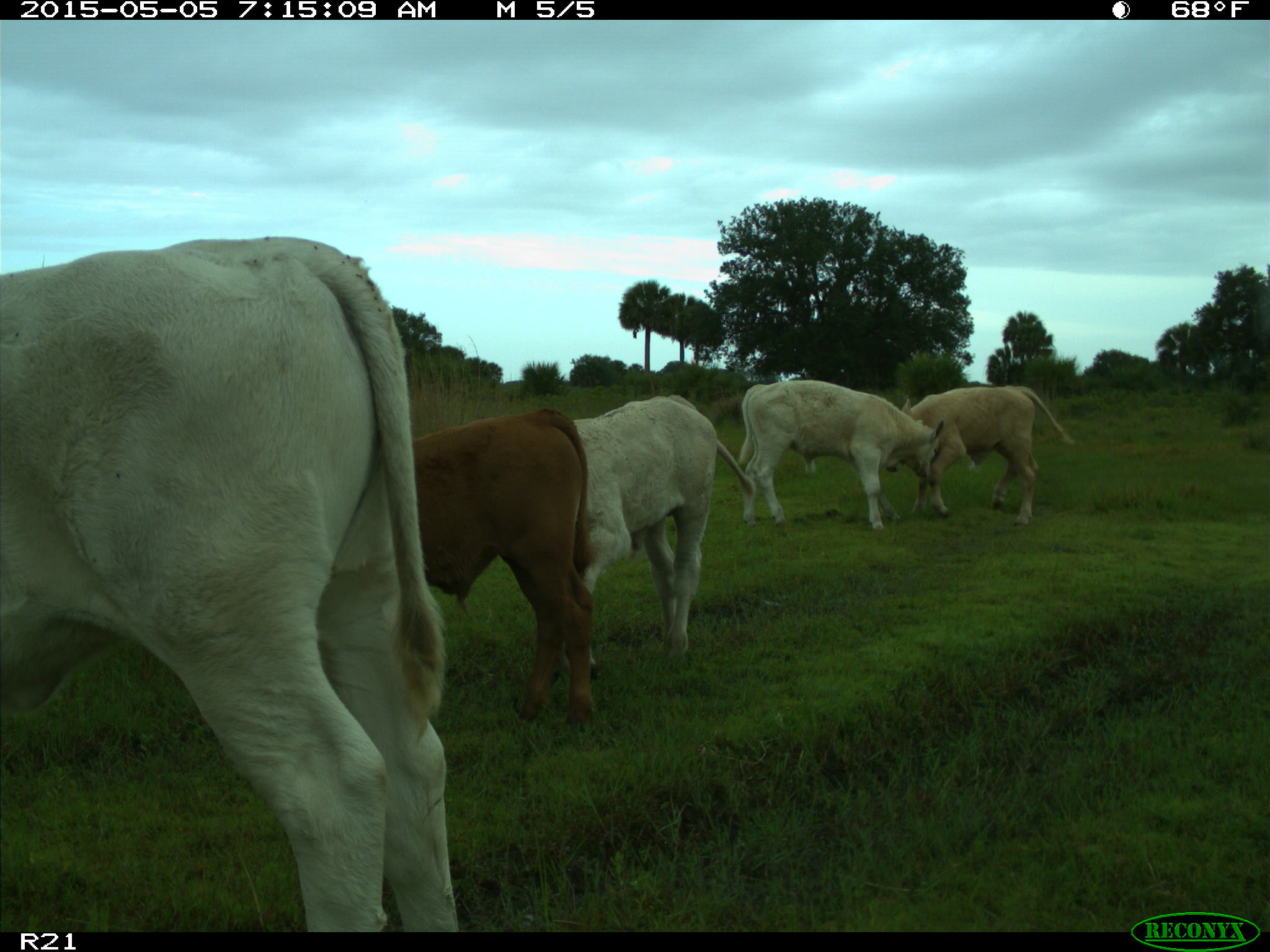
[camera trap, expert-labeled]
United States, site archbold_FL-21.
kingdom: Animalia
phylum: Chordata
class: Mammalia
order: Artiodactyla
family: Bovidae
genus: Bos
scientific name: Bos taurus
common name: domestic cow